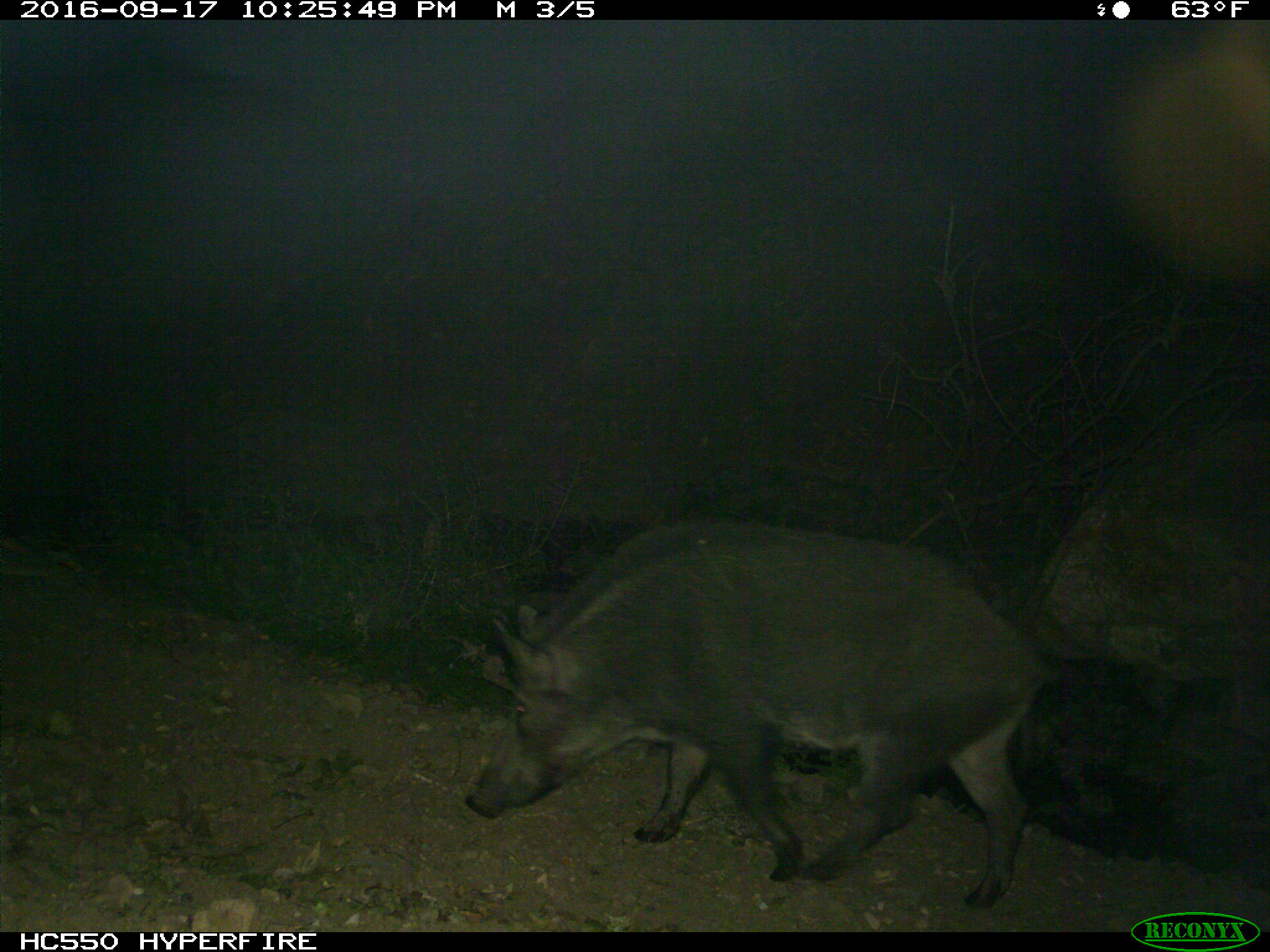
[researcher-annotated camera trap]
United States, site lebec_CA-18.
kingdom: Animalia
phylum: Chordata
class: Mammalia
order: Artiodactyla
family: Suidae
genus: Sus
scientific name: Sus scrofa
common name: wild boar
Sus scrofa (wild boar).